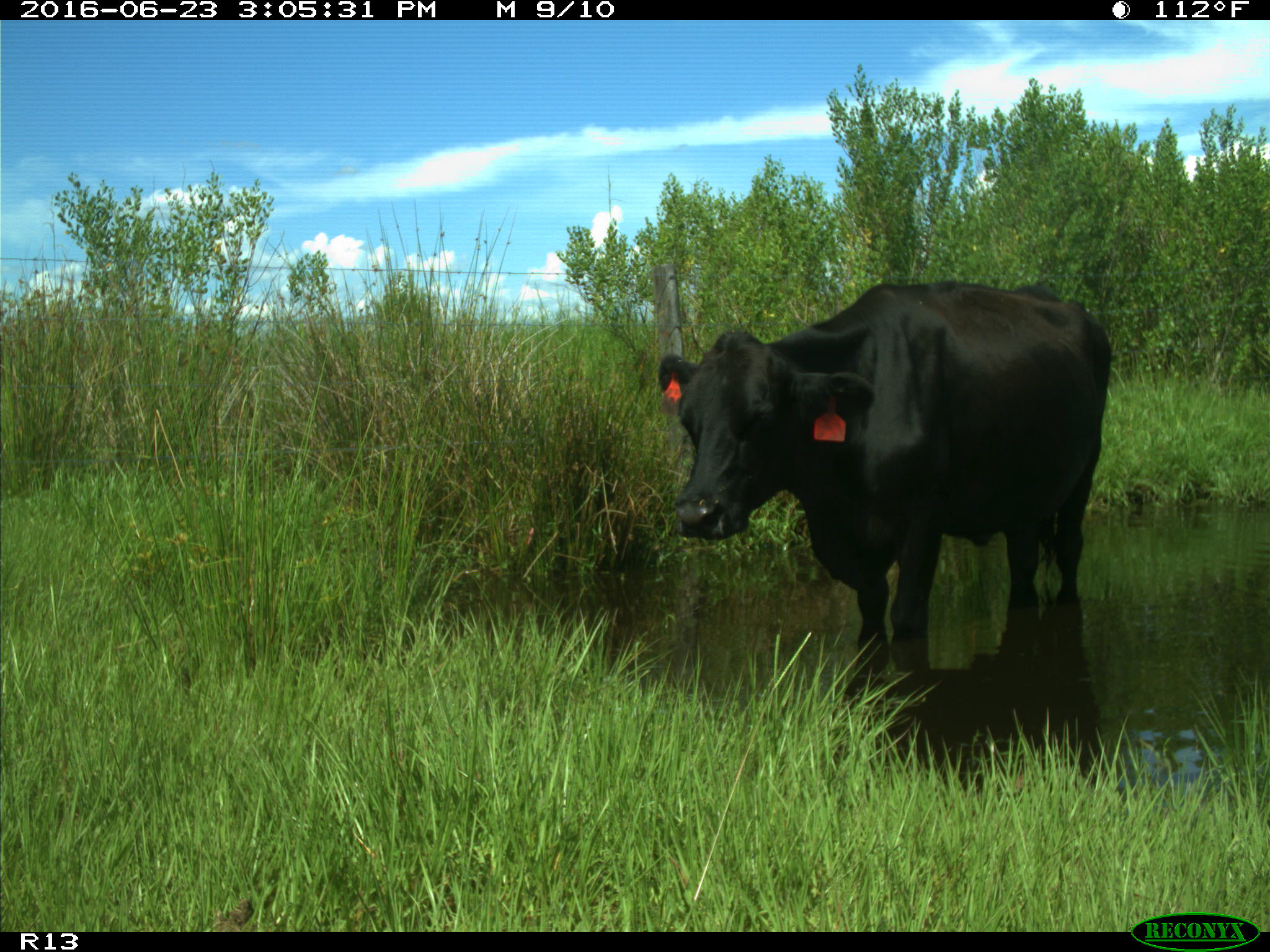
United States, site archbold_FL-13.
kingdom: Animalia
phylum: Chordata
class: Mammalia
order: Artiodactyla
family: Bovidae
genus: Bos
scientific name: Bos taurus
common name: domestic cow